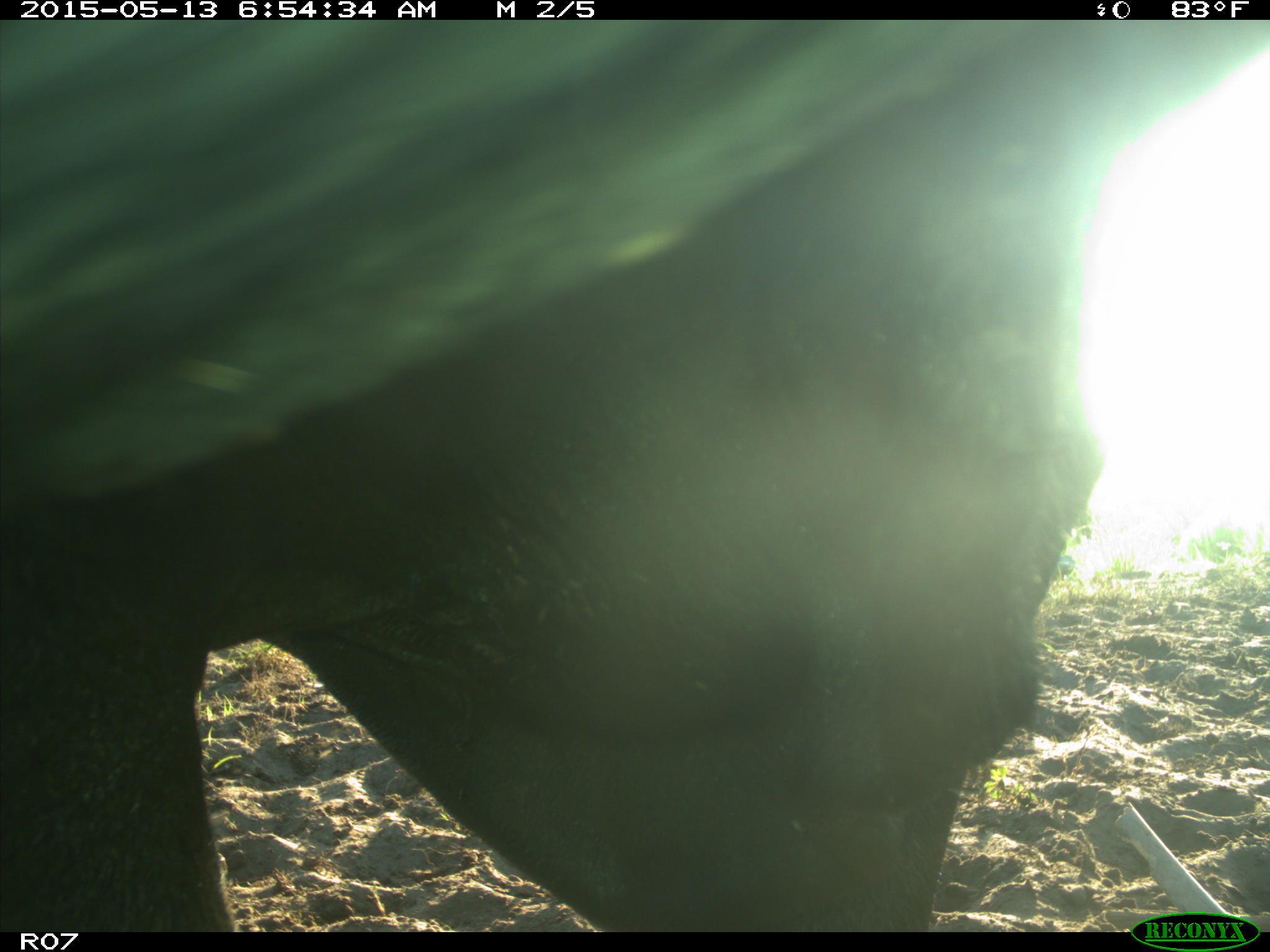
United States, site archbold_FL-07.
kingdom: Animalia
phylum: Chordata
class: Mammalia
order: Artiodactyla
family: Bovidae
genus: Bos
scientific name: Bos taurus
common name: domestic cow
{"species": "Bos taurus (domestic cow)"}